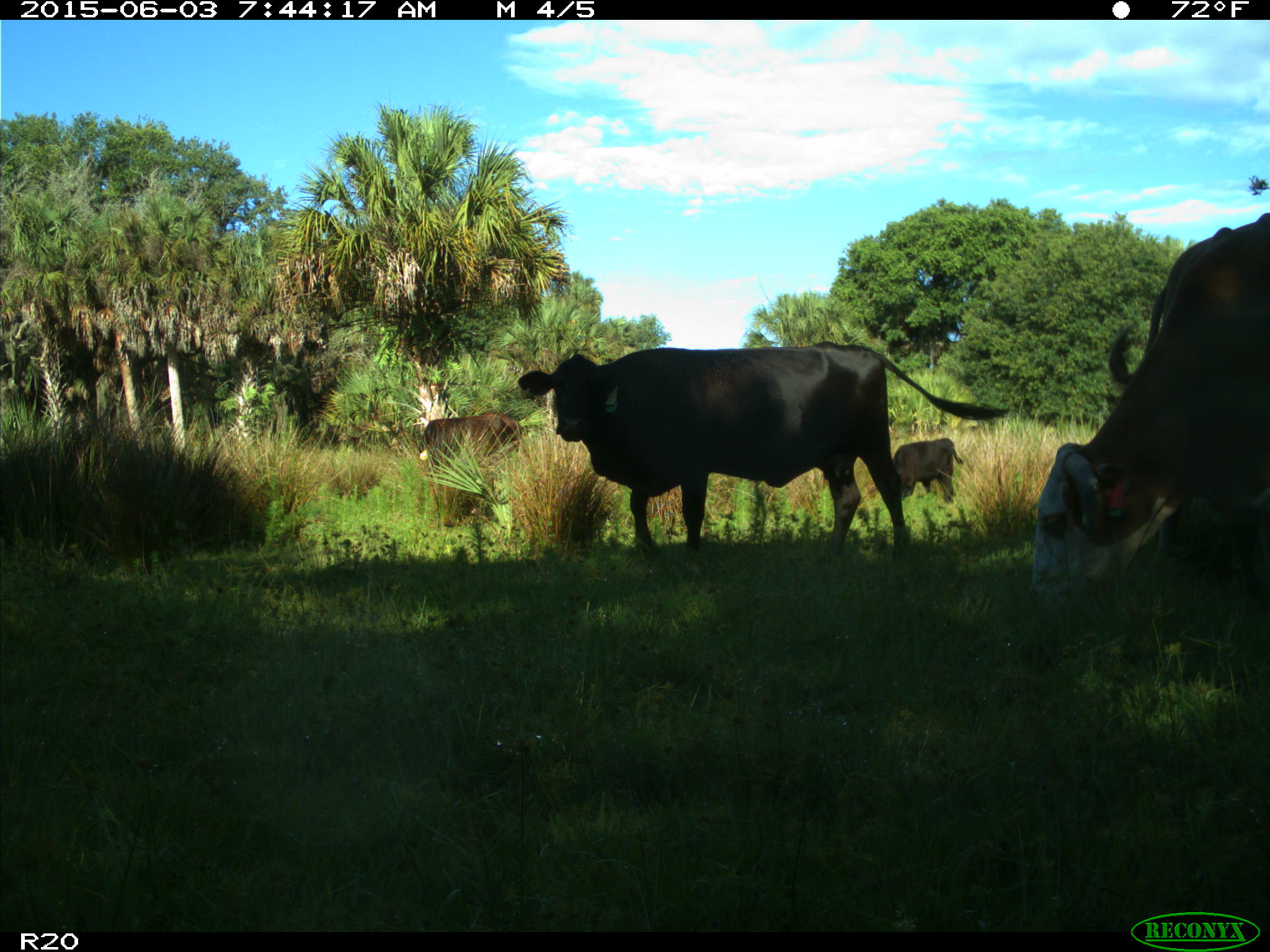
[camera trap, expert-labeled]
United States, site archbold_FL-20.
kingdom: Animalia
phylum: Chordata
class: Mammalia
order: Artiodactyla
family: Bovidae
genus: Bos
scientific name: Bos taurus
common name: domestic cow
Bos taurus (domestic cow).